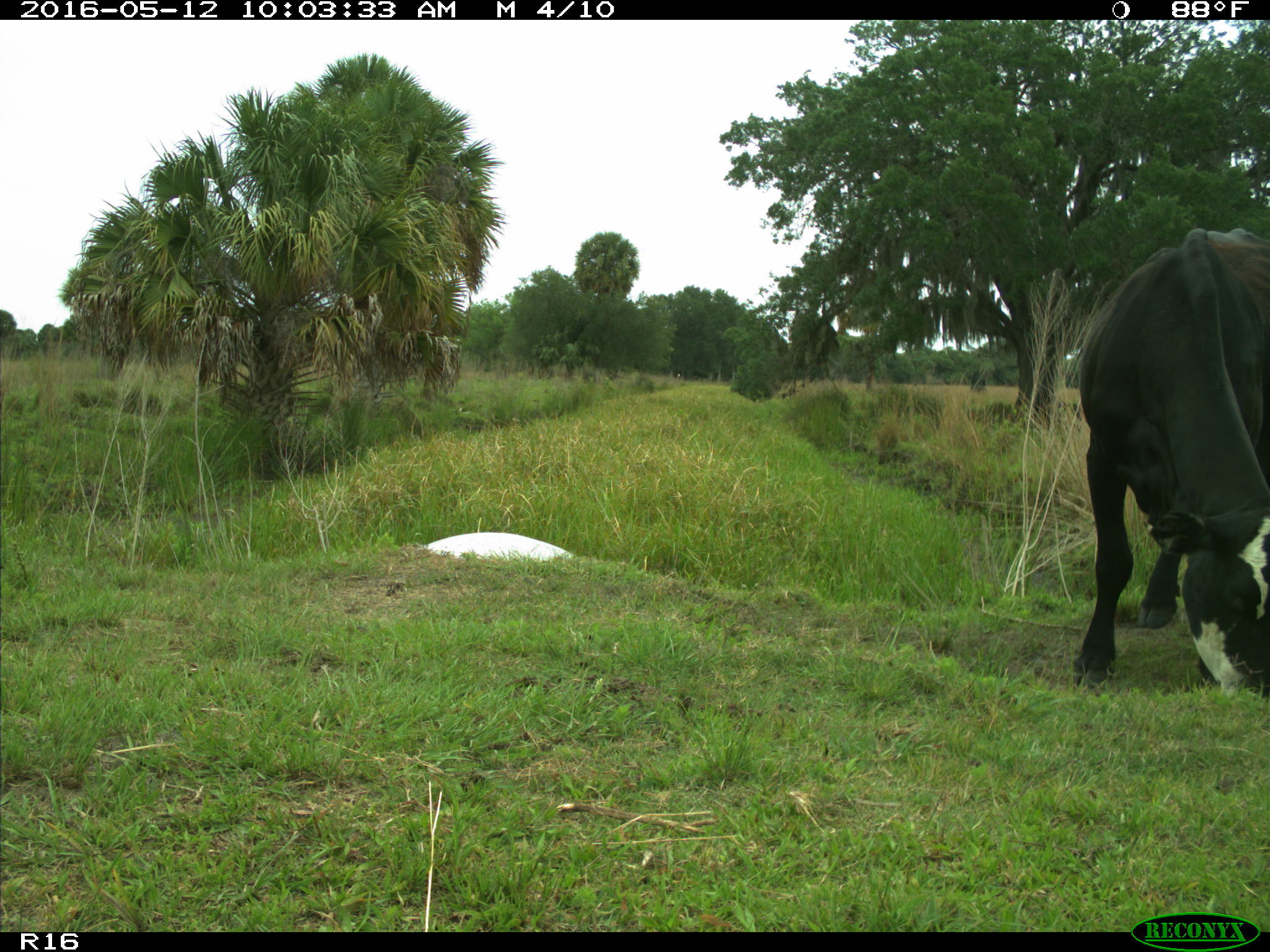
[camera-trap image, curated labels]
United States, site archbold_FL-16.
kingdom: Animalia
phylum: Chordata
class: Mammalia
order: Artiodactyla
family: Bovidae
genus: Bos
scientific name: Bos taurus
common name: domestic cow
Bos taurus (domestic cow).